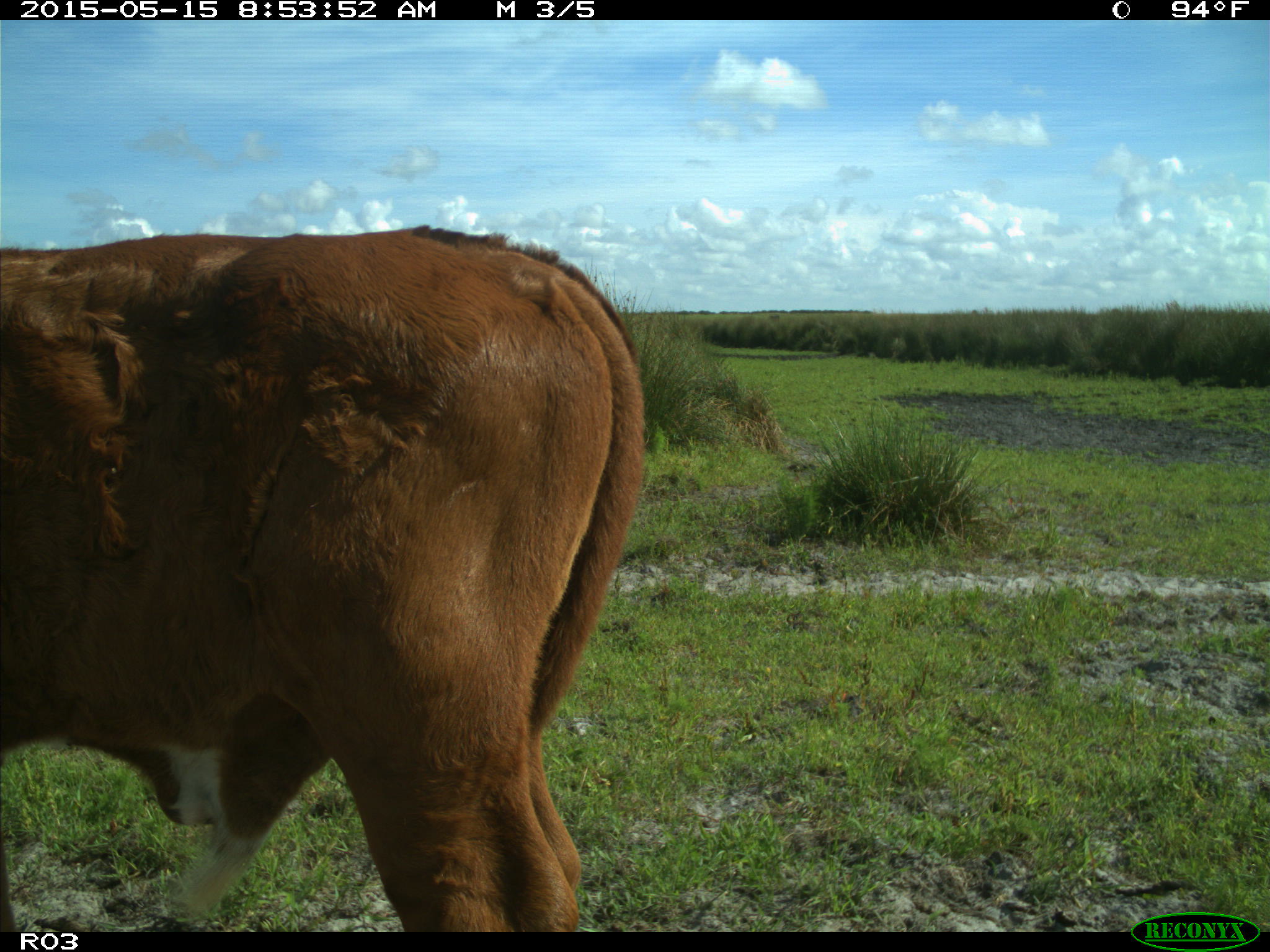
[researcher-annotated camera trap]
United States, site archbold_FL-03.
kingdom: Animalia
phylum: Chordata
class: Mammalia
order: Artiodactyla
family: Bovidae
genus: Bos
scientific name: Bos taurus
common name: domestic cow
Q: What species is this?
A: Bos taurus (domestic cow).